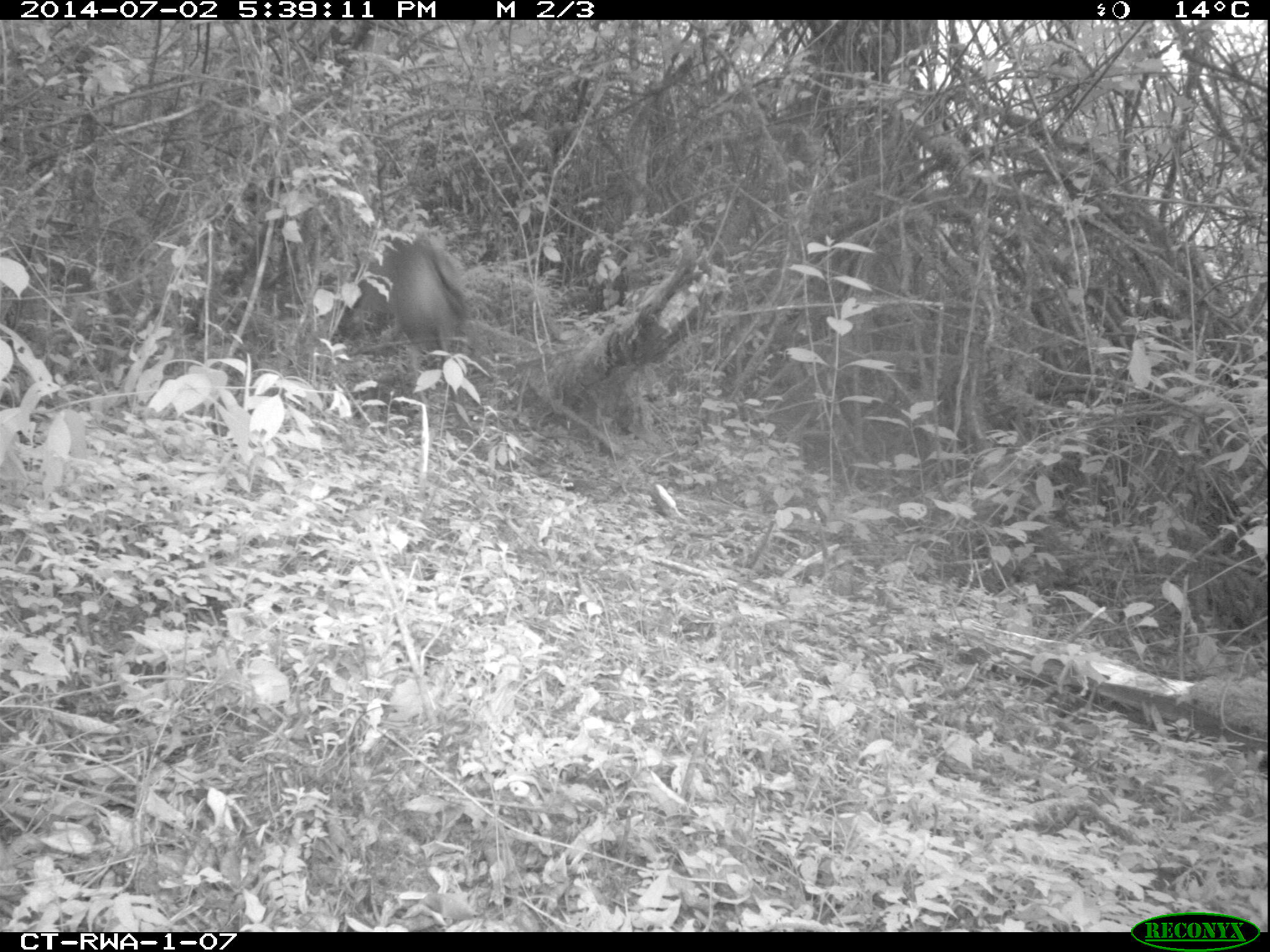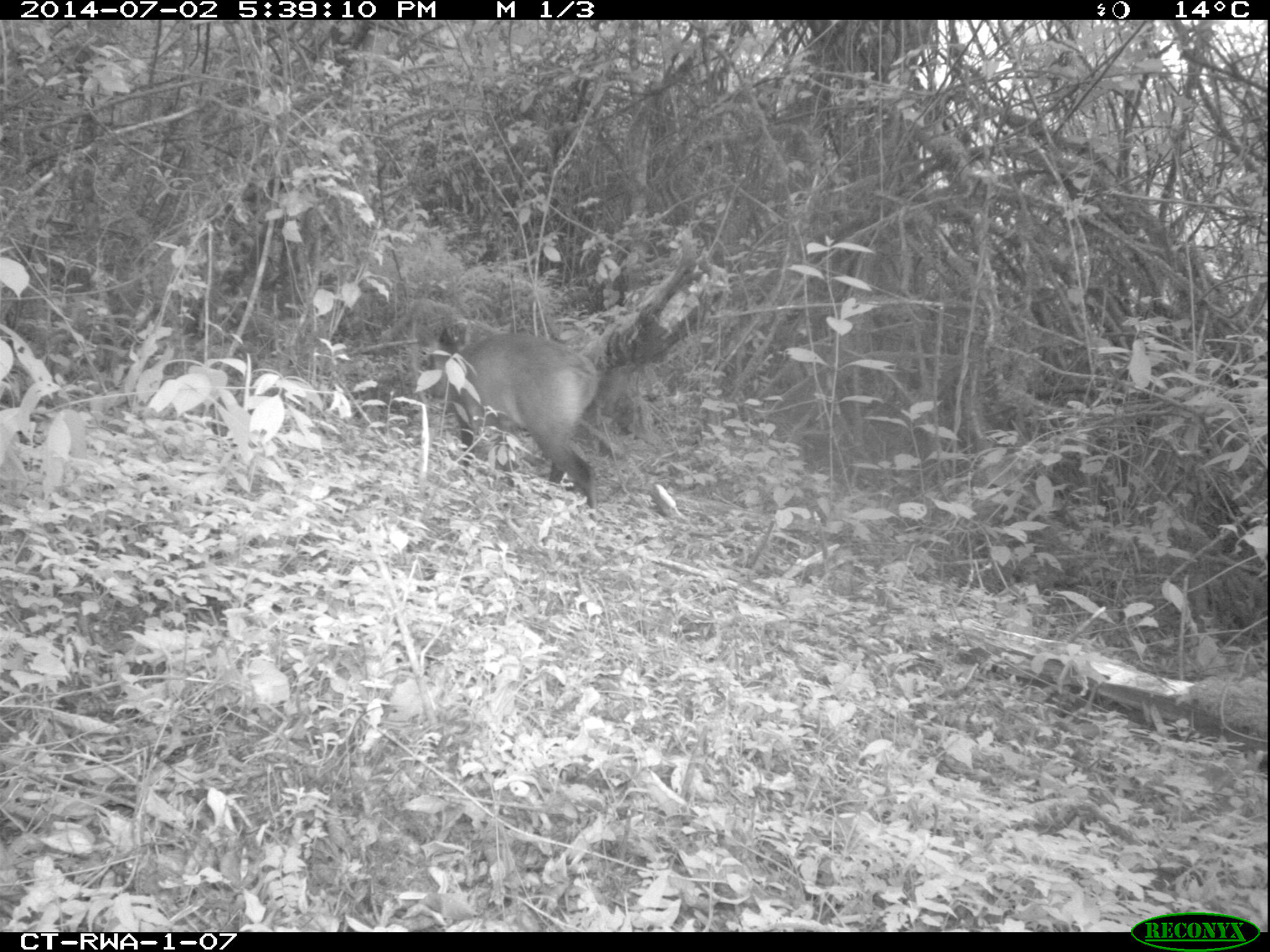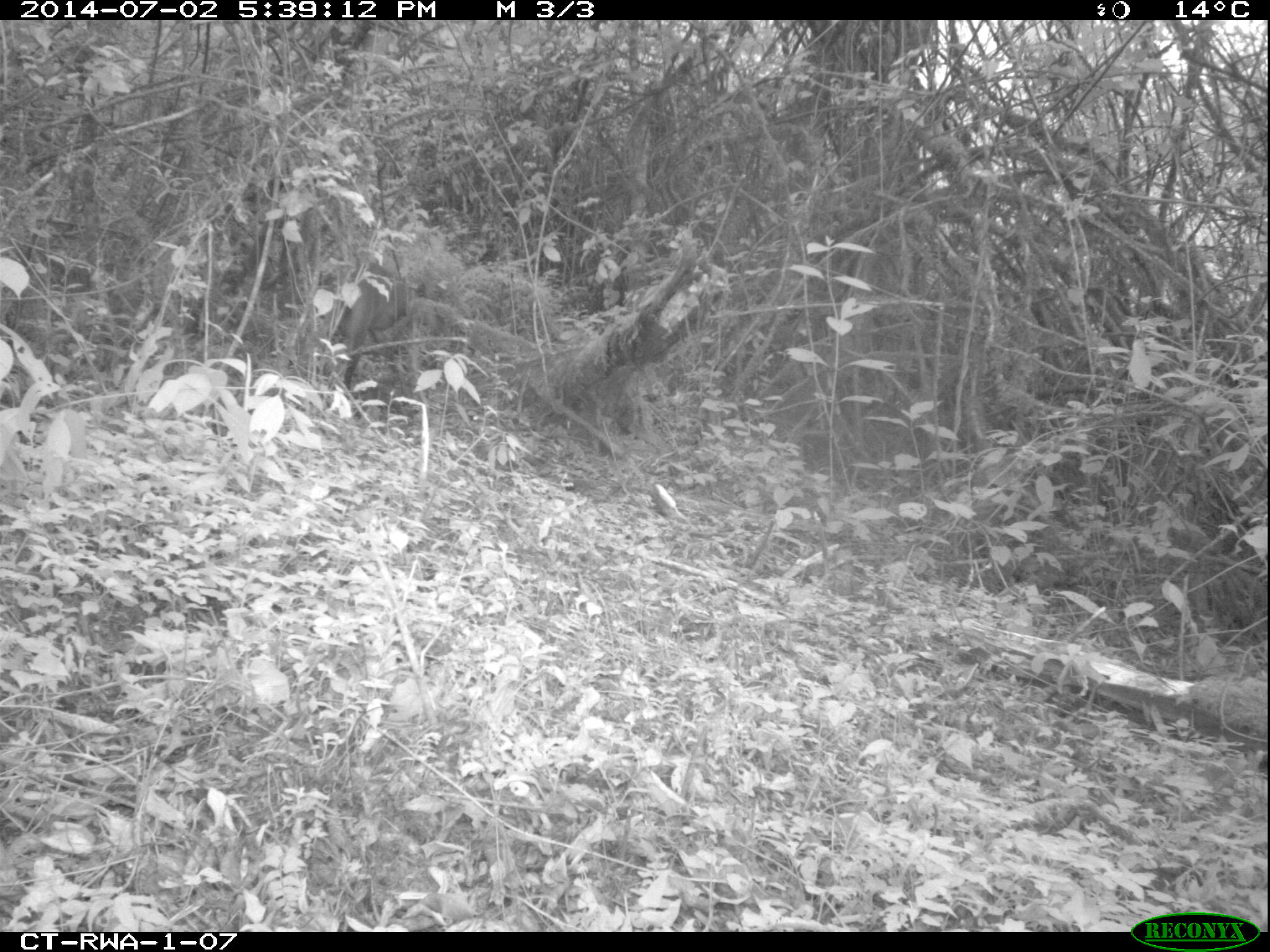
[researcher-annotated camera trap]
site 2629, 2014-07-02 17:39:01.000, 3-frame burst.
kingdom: Animalia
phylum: Chordata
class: Mammalia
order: Artiodactyla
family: Bovidae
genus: Cephalophus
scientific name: Cephalophus nigrifrons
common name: black-fronted duiker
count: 1